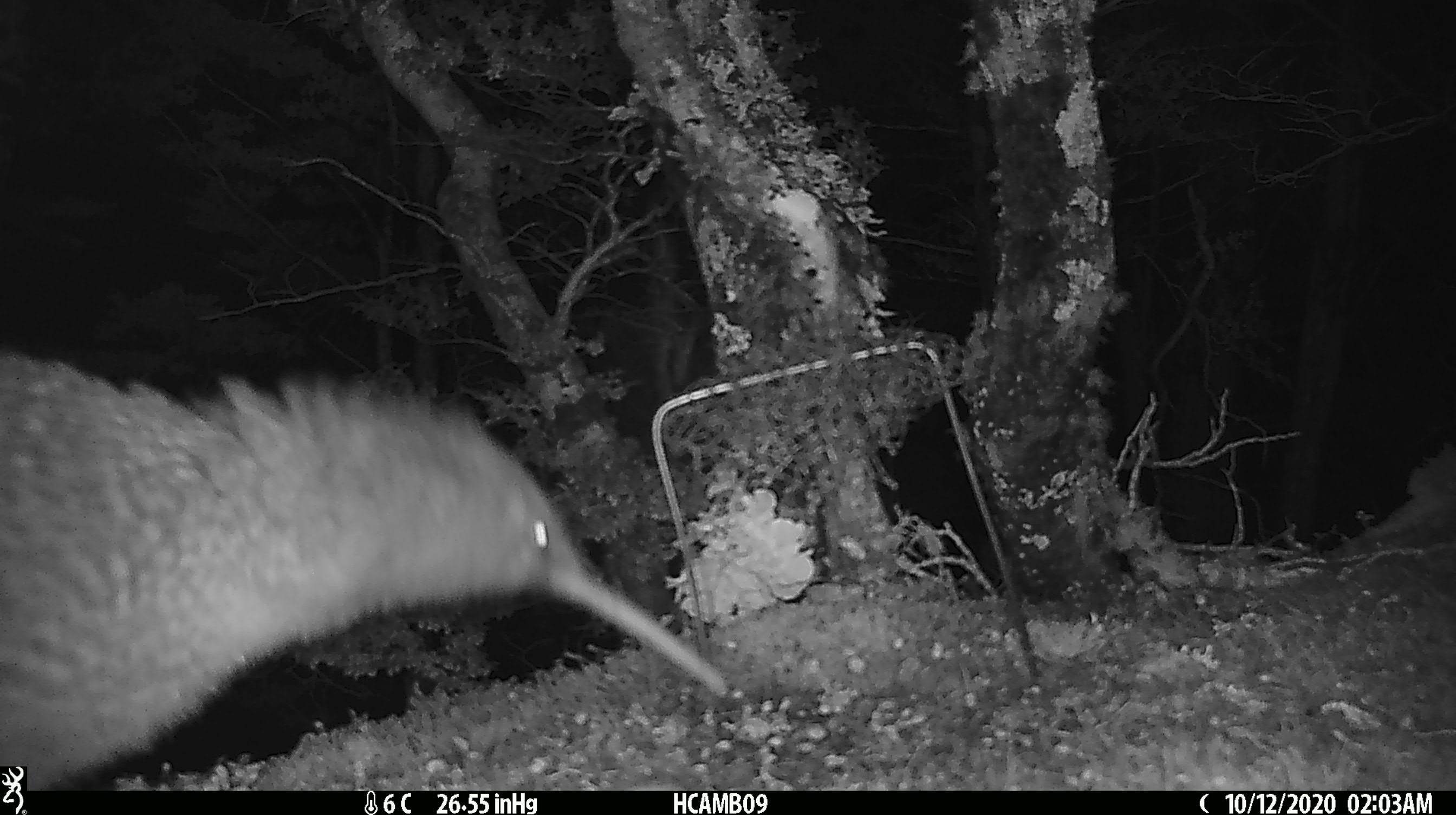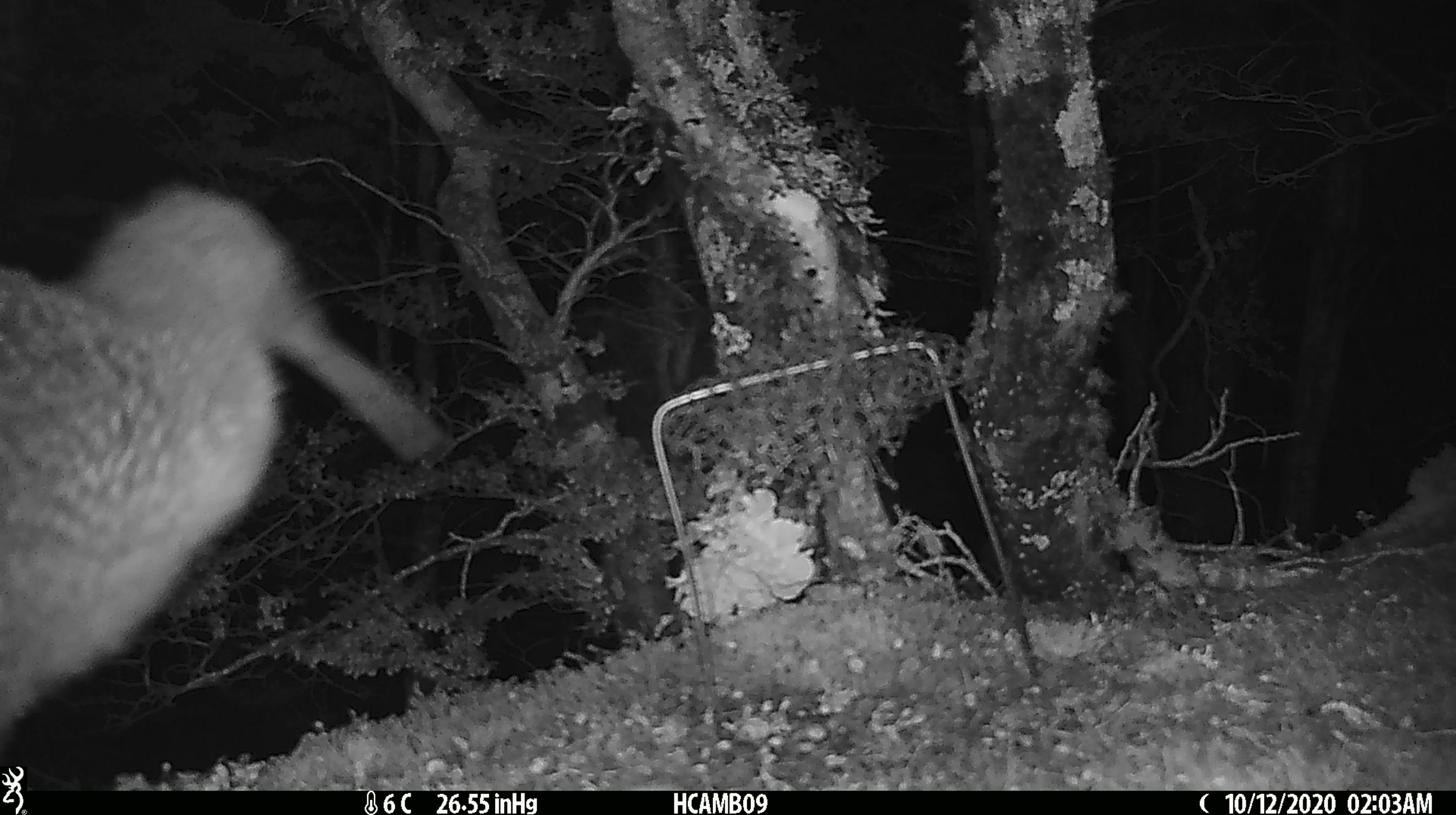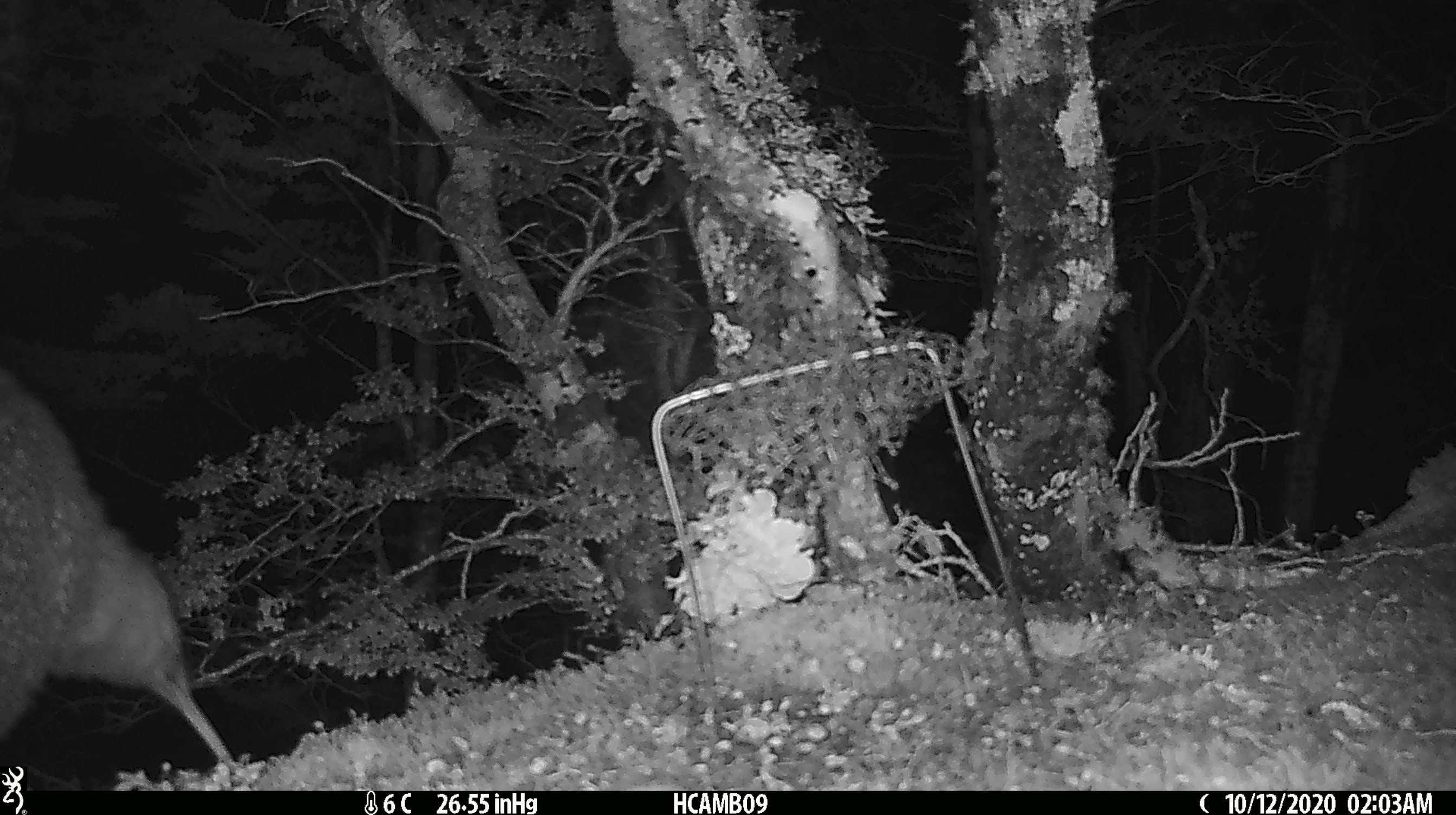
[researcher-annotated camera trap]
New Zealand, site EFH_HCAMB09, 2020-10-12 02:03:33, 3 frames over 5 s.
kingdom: Animalia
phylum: Chordata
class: Aves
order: Apterygiformes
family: Apterygidae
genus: Apteryx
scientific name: Apteryx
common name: kiwi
Kiwi (Apteryx).